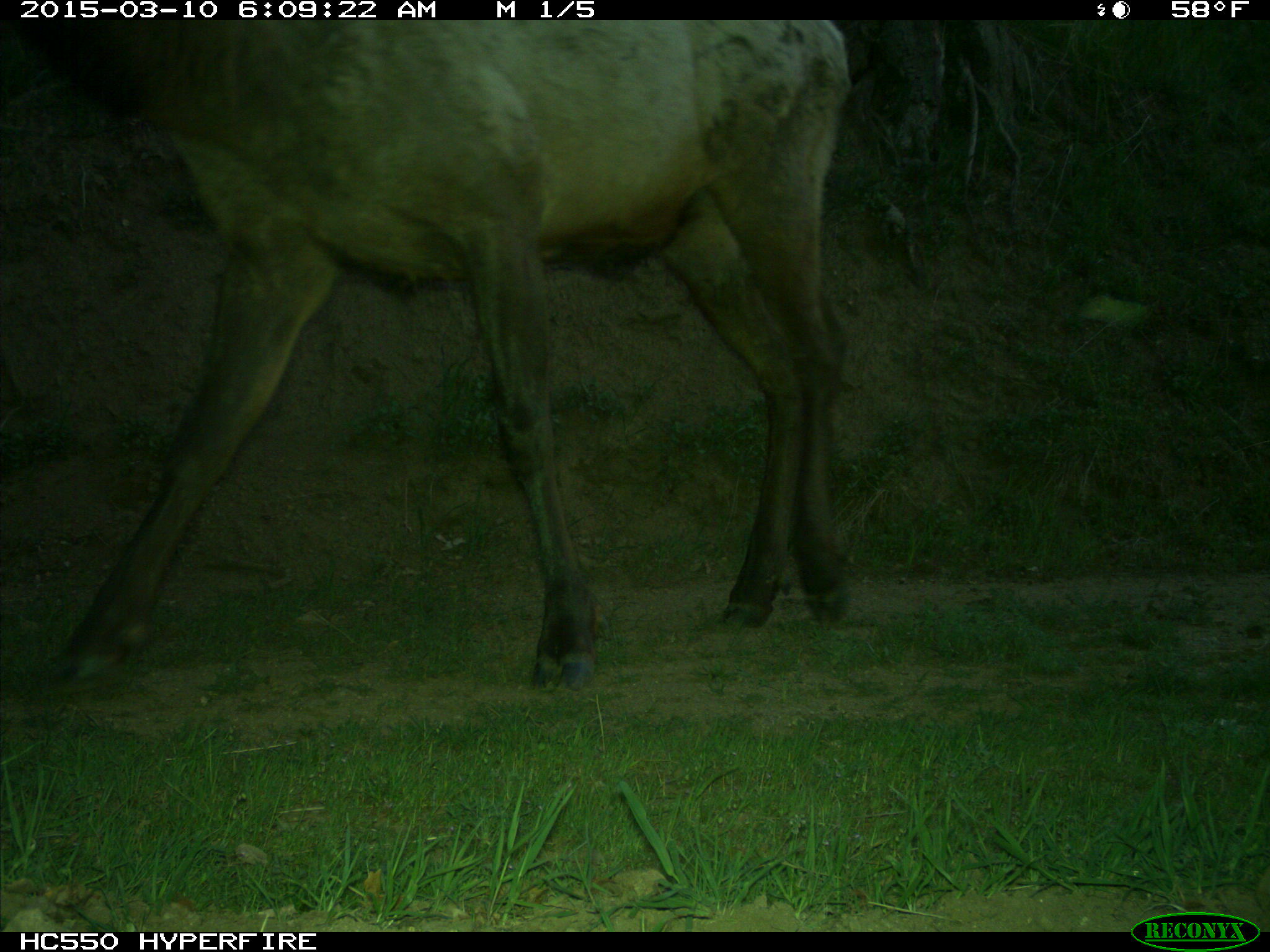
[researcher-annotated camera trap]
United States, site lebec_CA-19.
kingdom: Animalia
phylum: Chordata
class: Mammalia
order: Artiodactyla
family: Cervidae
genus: Cervus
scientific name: Cervus canadensis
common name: elk